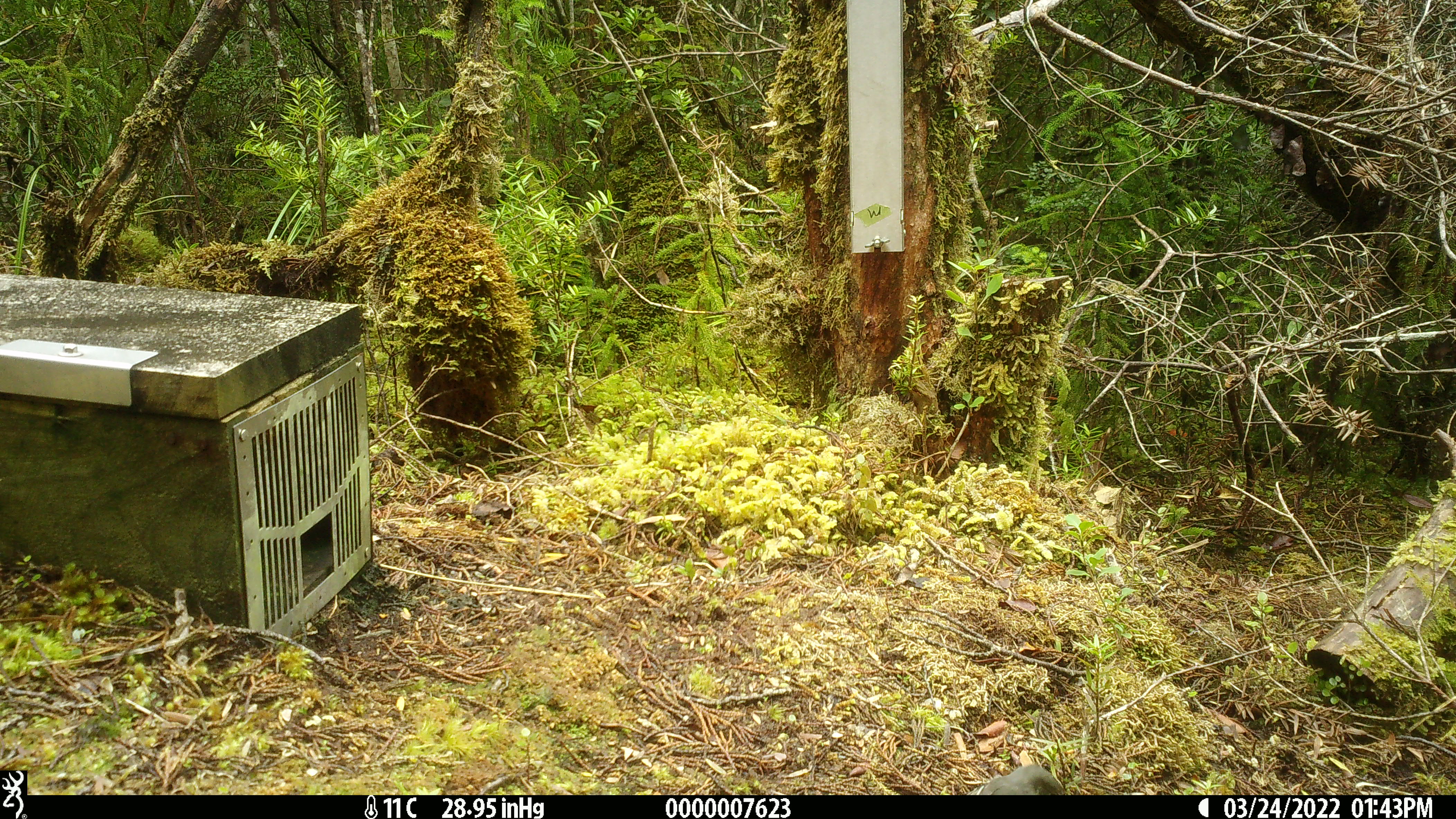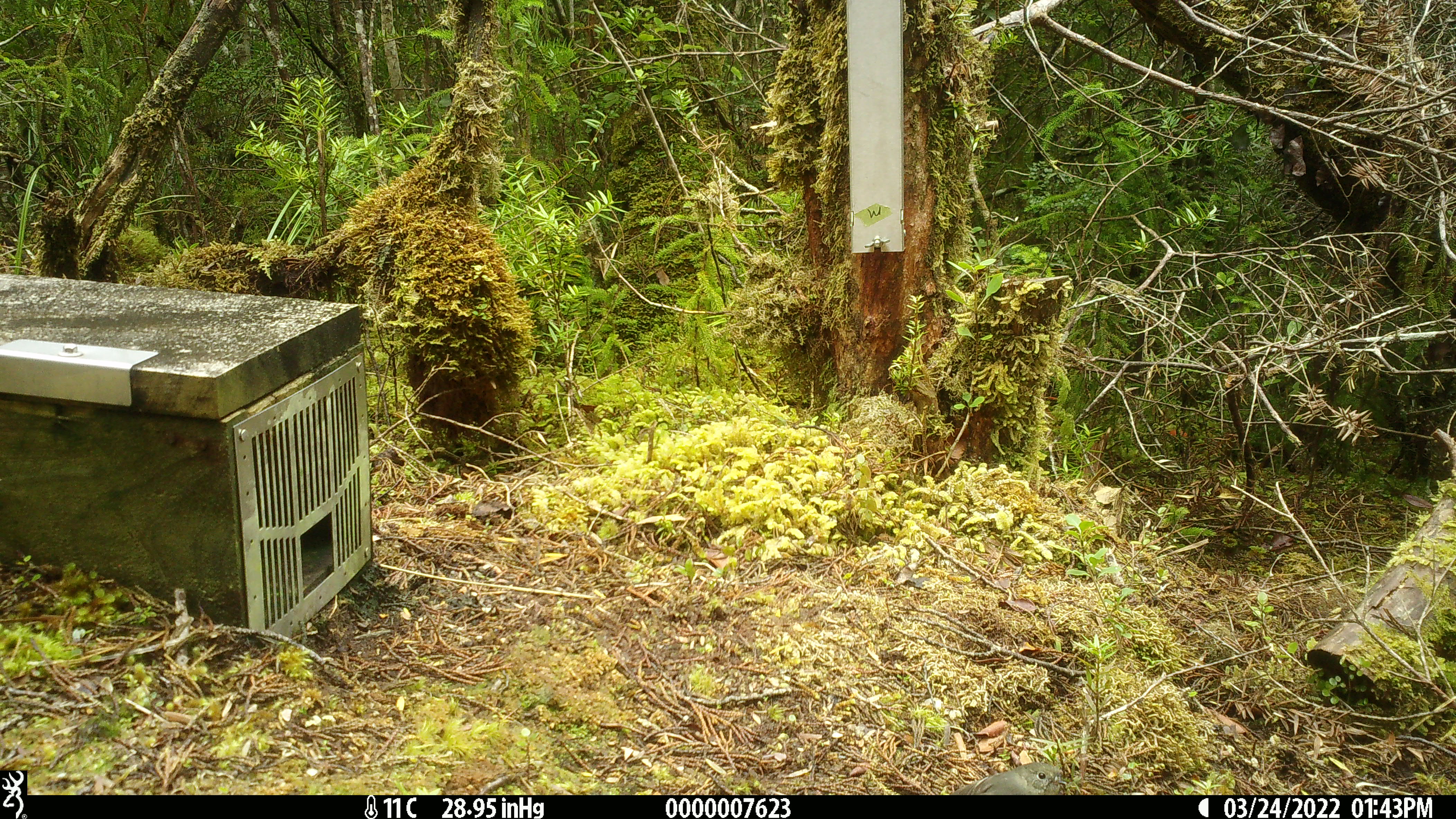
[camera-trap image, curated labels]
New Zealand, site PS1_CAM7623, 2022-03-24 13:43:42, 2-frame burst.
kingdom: Animalia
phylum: Chordata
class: Aves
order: Passeriformes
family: Petroicidae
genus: Petroica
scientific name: Petroica macrocephala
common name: tomtit